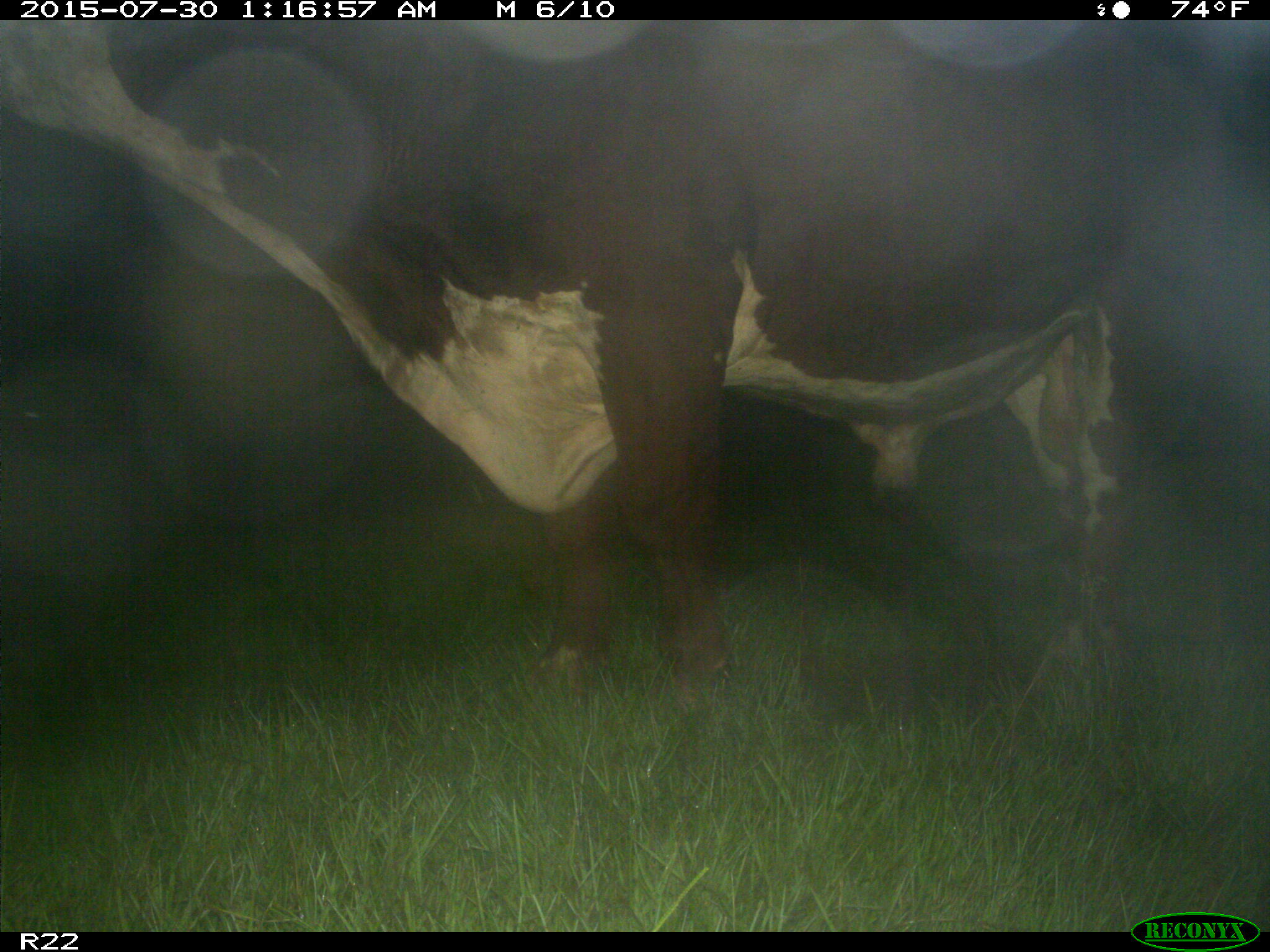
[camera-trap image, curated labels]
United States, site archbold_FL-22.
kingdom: Animalia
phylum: Chordata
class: Mammalia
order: Artiodactyla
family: Bovidae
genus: Bos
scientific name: Bos taurus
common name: domestic cow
Bos taurus (domestic cow).